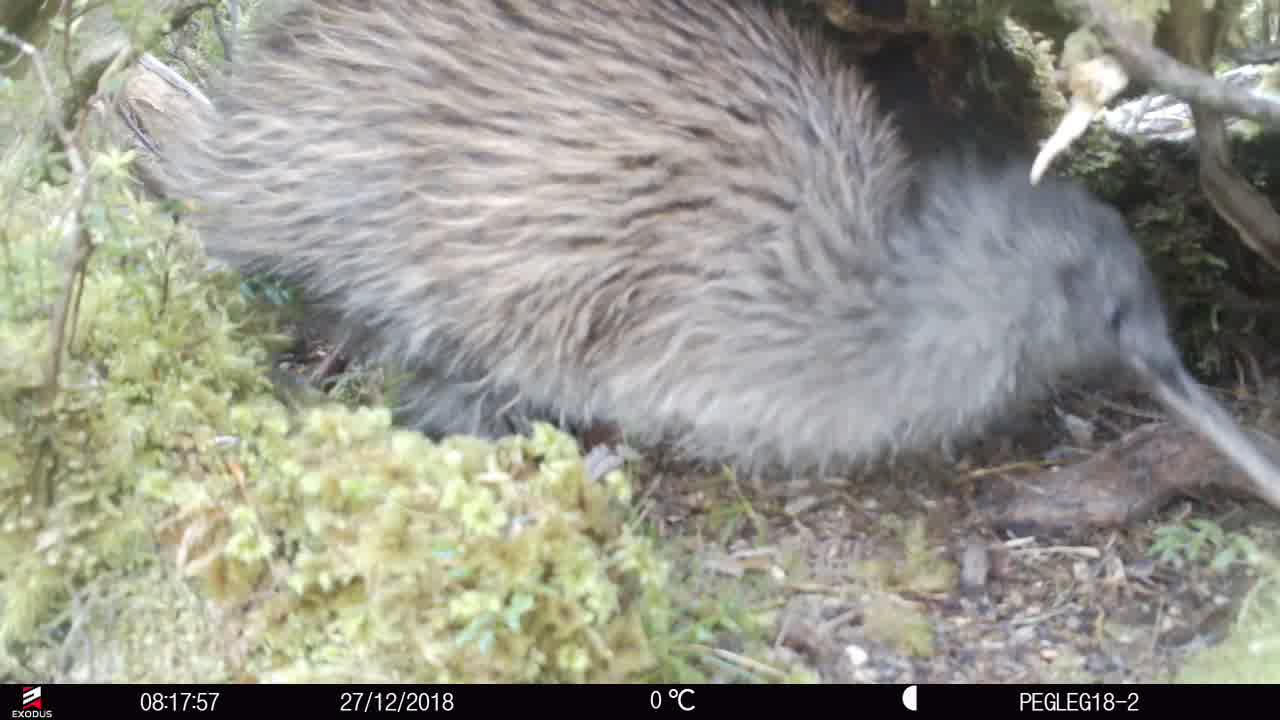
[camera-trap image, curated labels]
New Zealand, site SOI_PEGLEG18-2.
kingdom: Animalia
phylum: Chordata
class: Aves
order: Apterygiformes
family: Apterygidae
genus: Apteryx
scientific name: Apteryx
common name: kiwi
Kiwi (Apteryx).